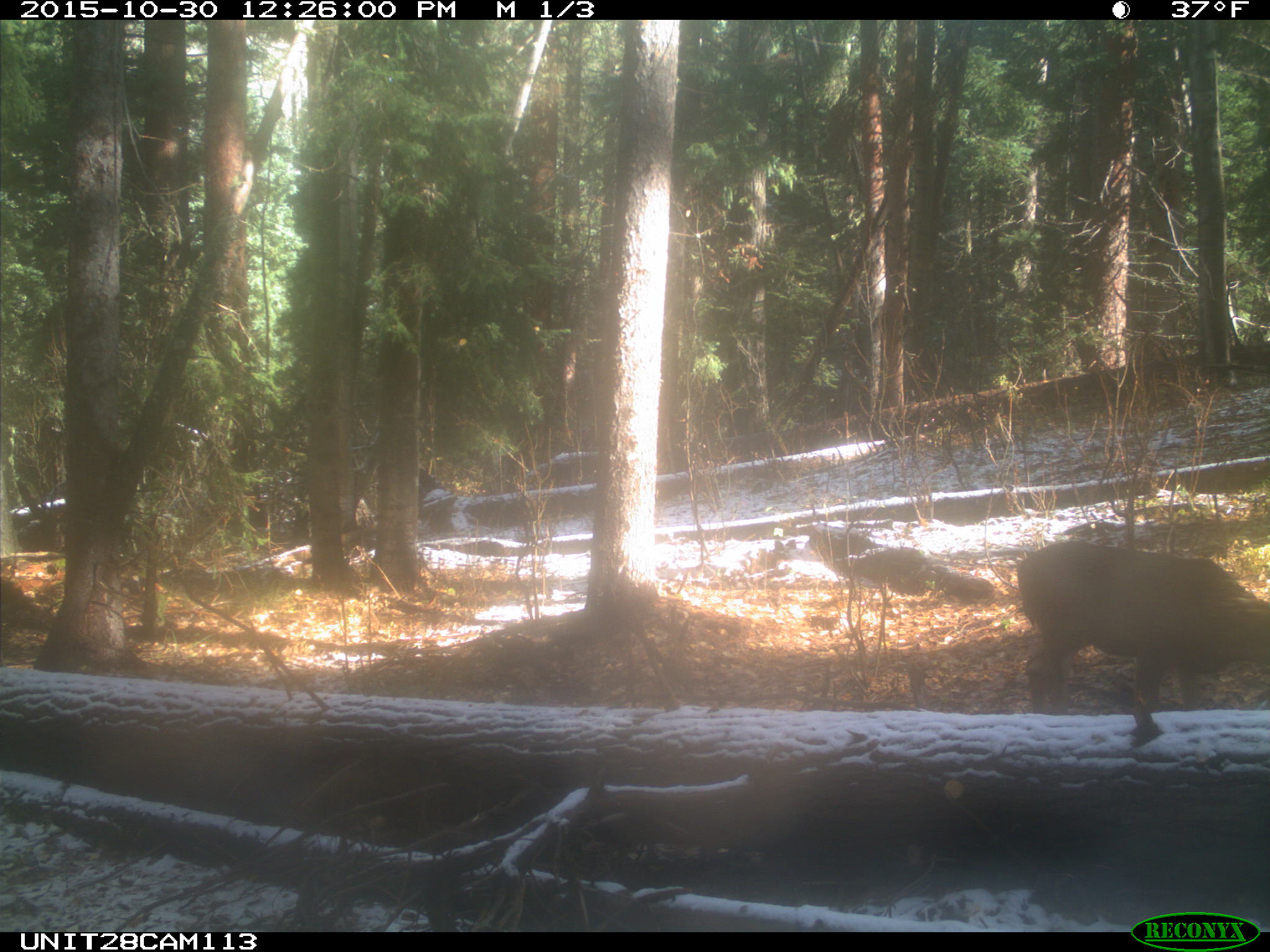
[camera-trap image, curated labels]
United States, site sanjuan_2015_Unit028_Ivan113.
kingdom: Animalia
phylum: Chordata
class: Mammalia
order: Artiodactyla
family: Cervidae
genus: Odocoileus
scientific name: Odocoileus hemionus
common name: mule deer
Odocoileus hemionus (mule deer).